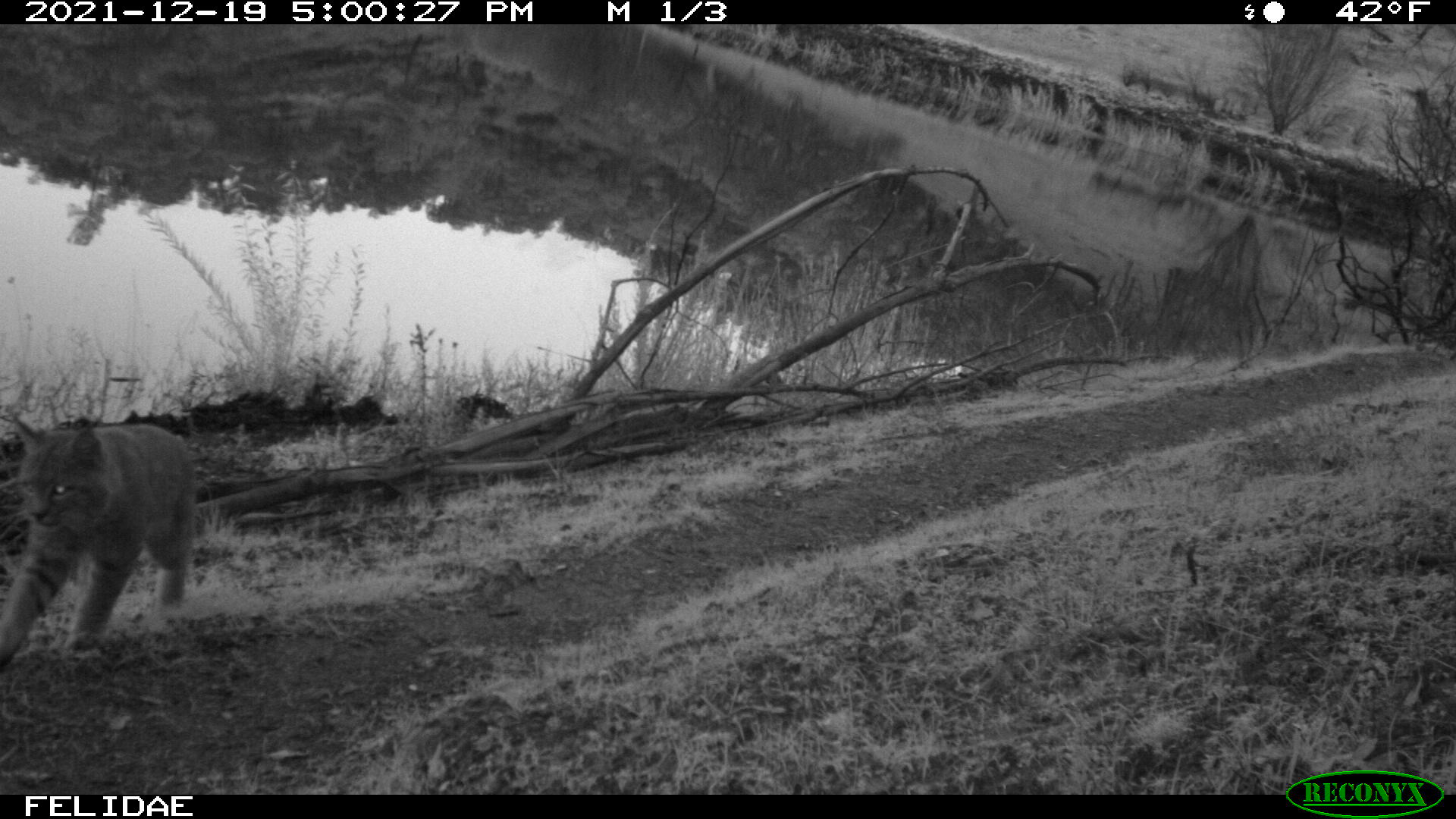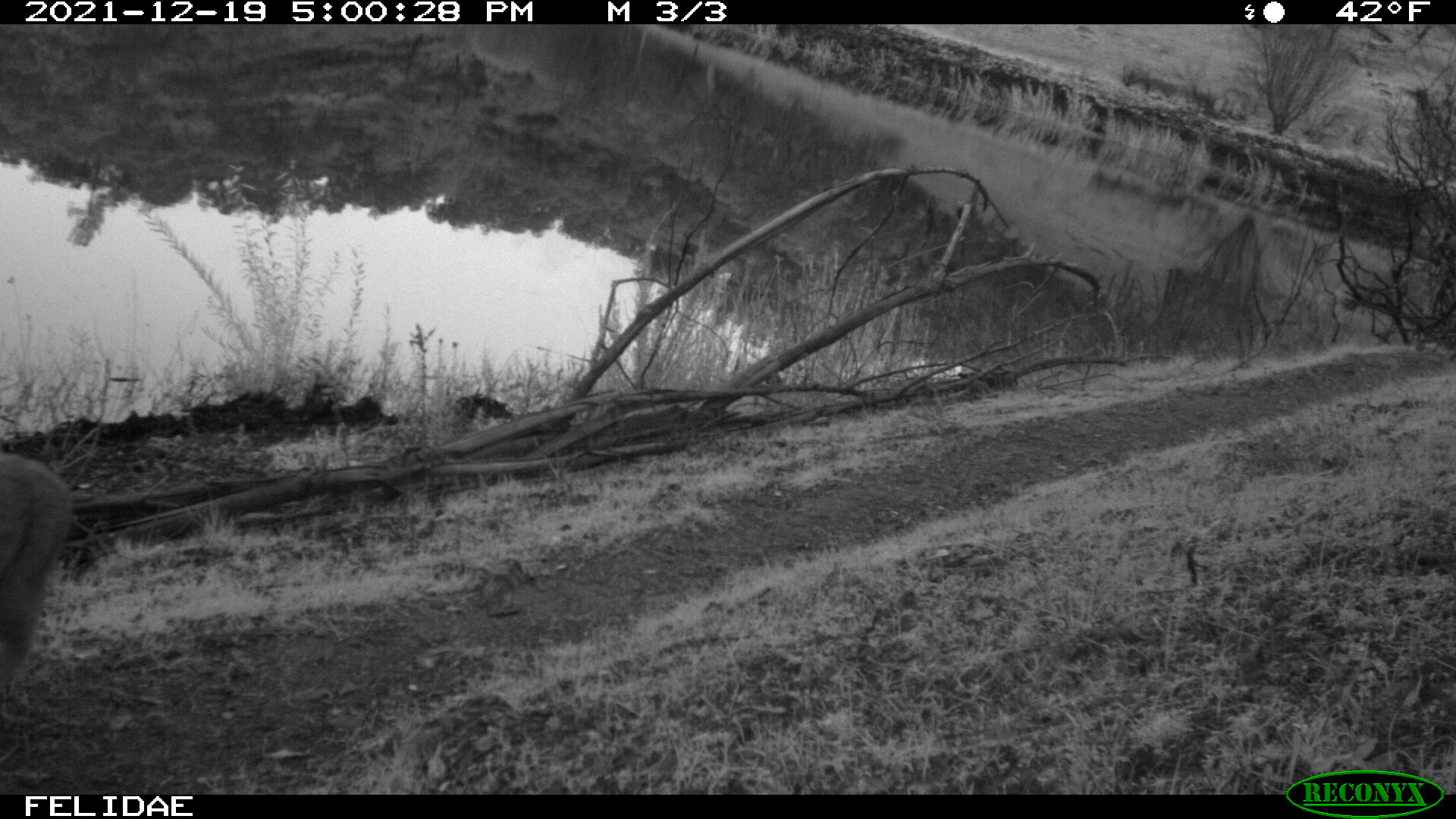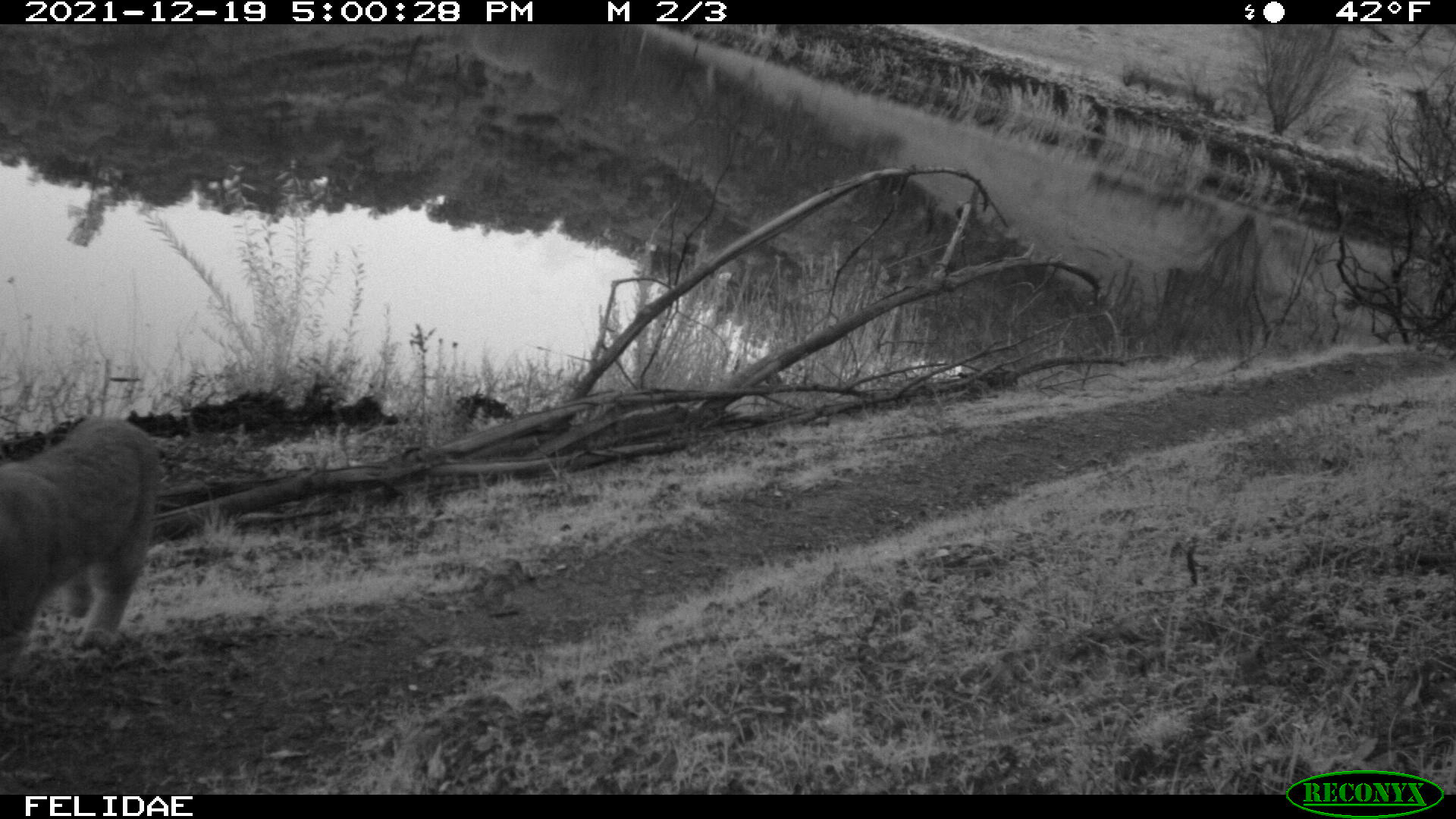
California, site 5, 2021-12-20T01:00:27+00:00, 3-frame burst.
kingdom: Animalia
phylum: Chordata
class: Mammalia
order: Carnivora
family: Felidae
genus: Lynx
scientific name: Lynx rufus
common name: bobcat